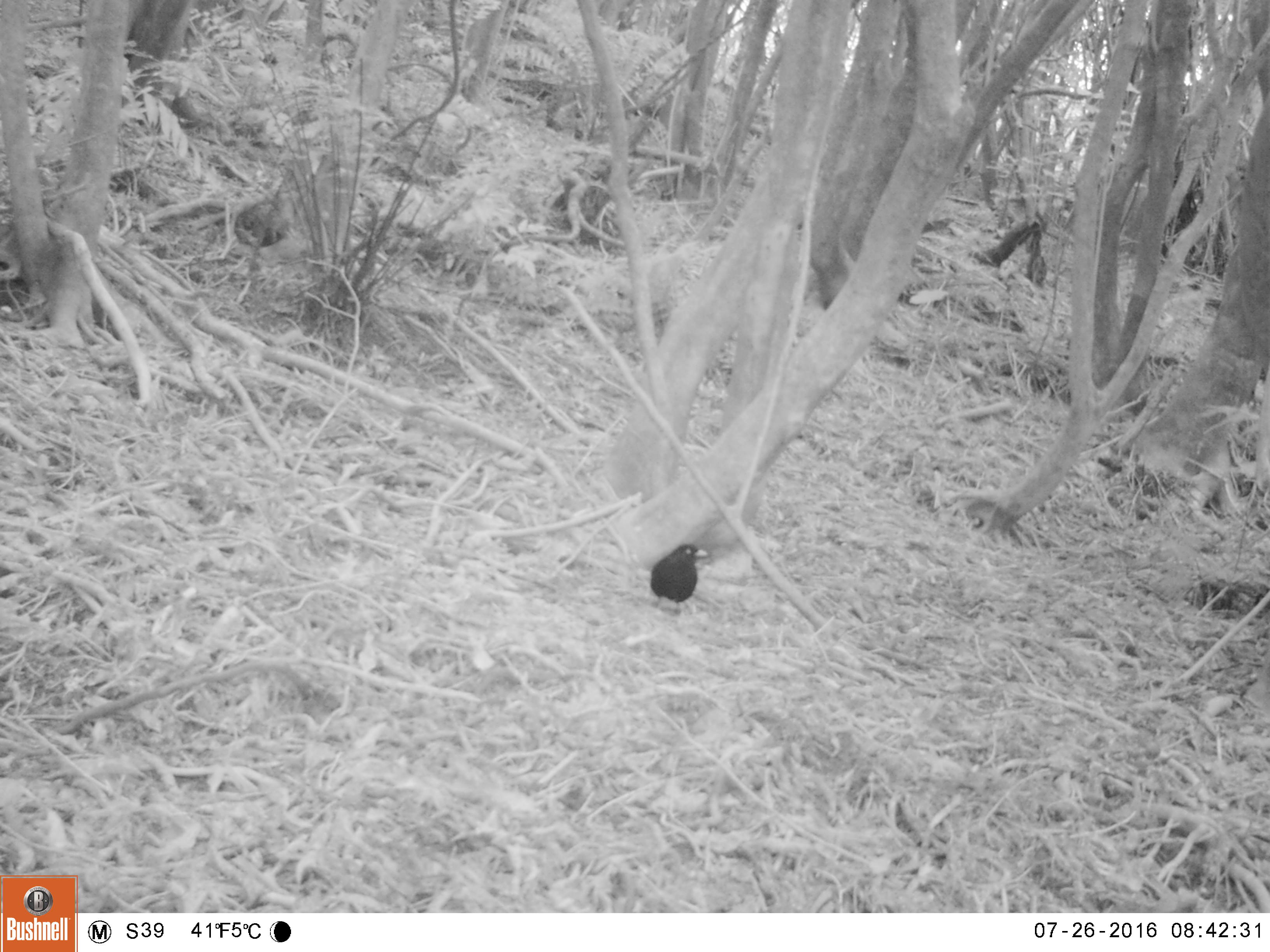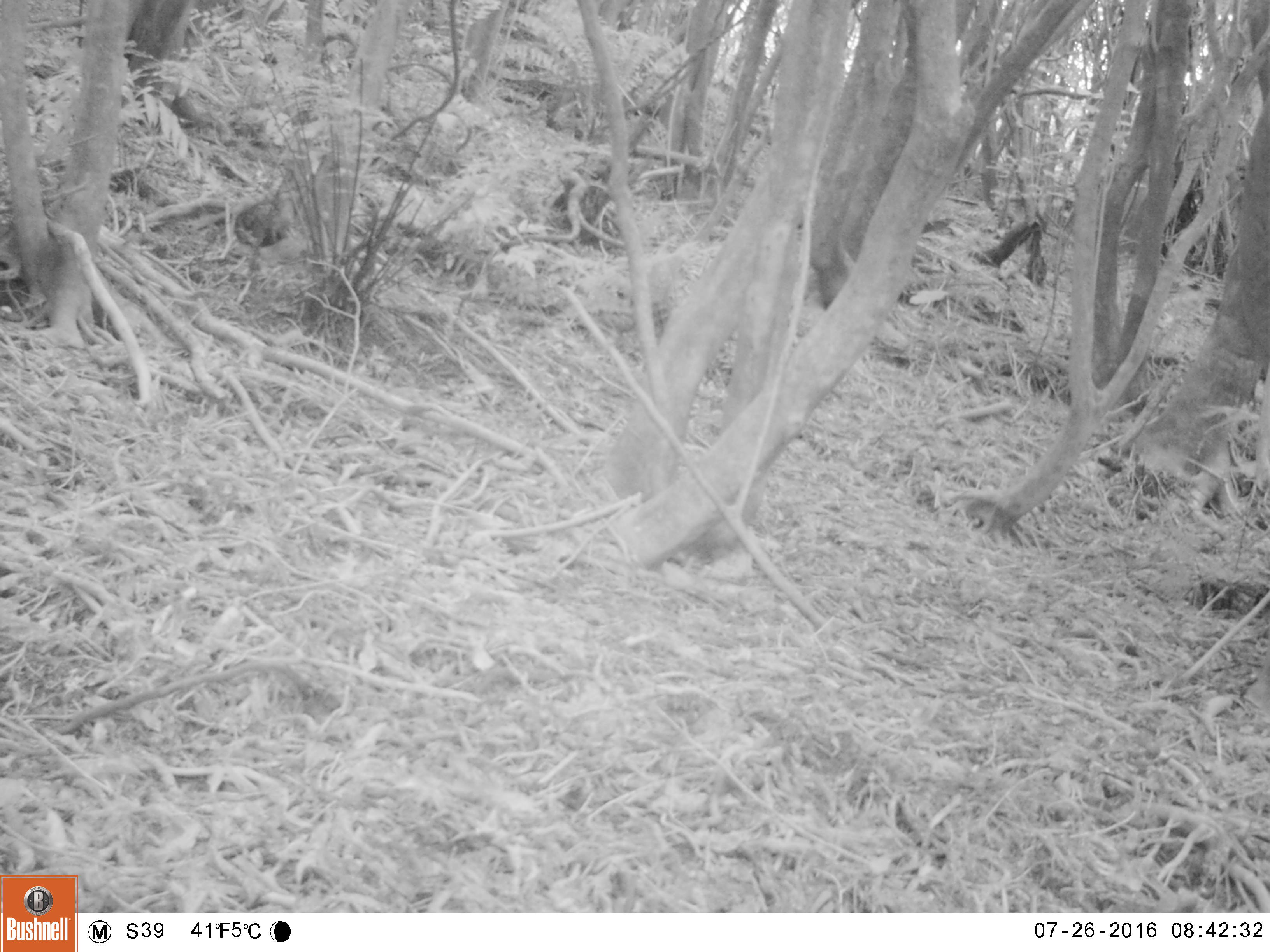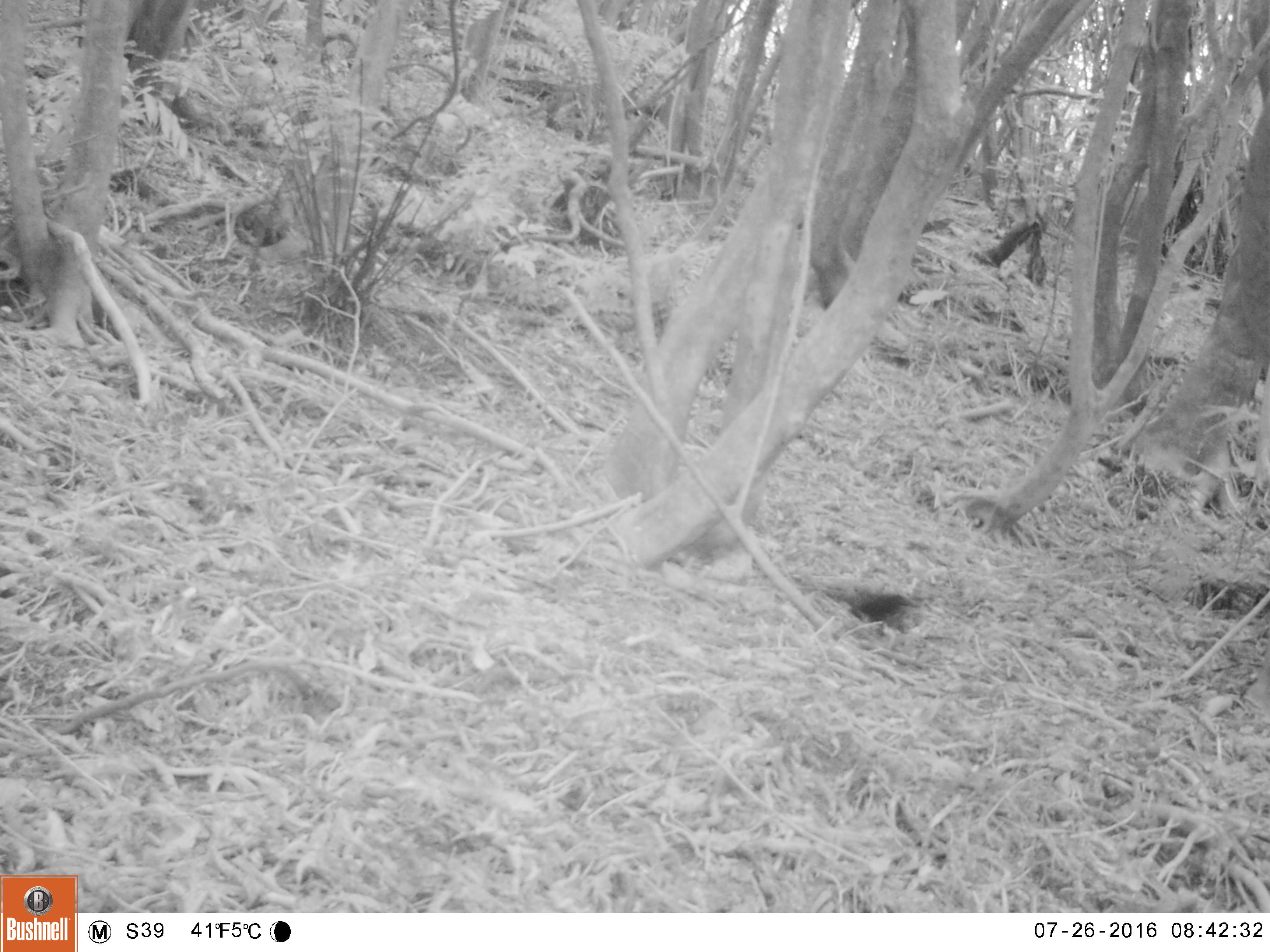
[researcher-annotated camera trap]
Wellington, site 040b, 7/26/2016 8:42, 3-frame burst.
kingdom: Animalia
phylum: Chordata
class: Aves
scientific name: Aves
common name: bird